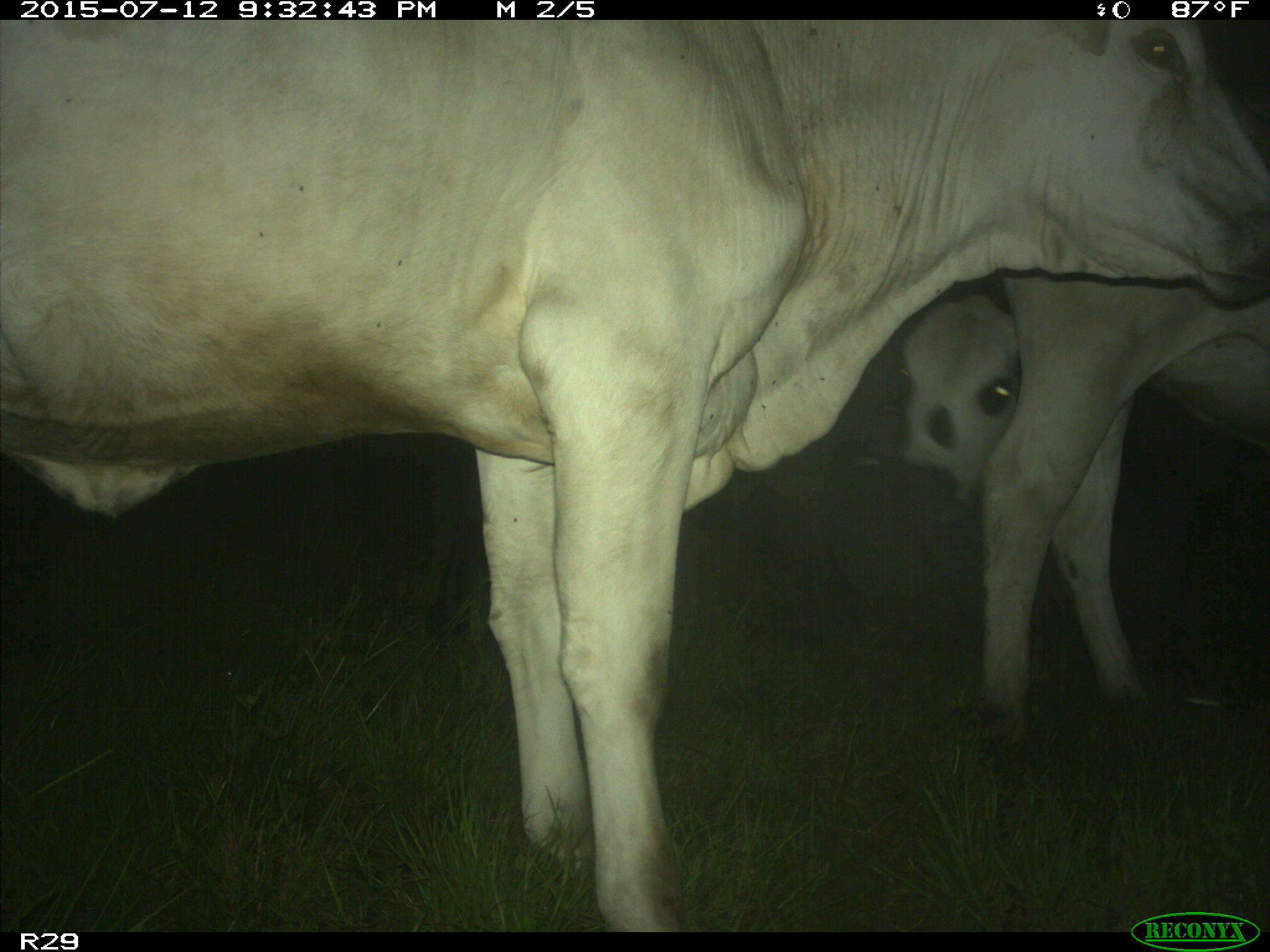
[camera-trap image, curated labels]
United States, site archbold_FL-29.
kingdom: Animalia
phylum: Chordata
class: Mammalia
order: Artiodactyla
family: Bovidae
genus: Bos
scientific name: Bos taurus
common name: domestic cow